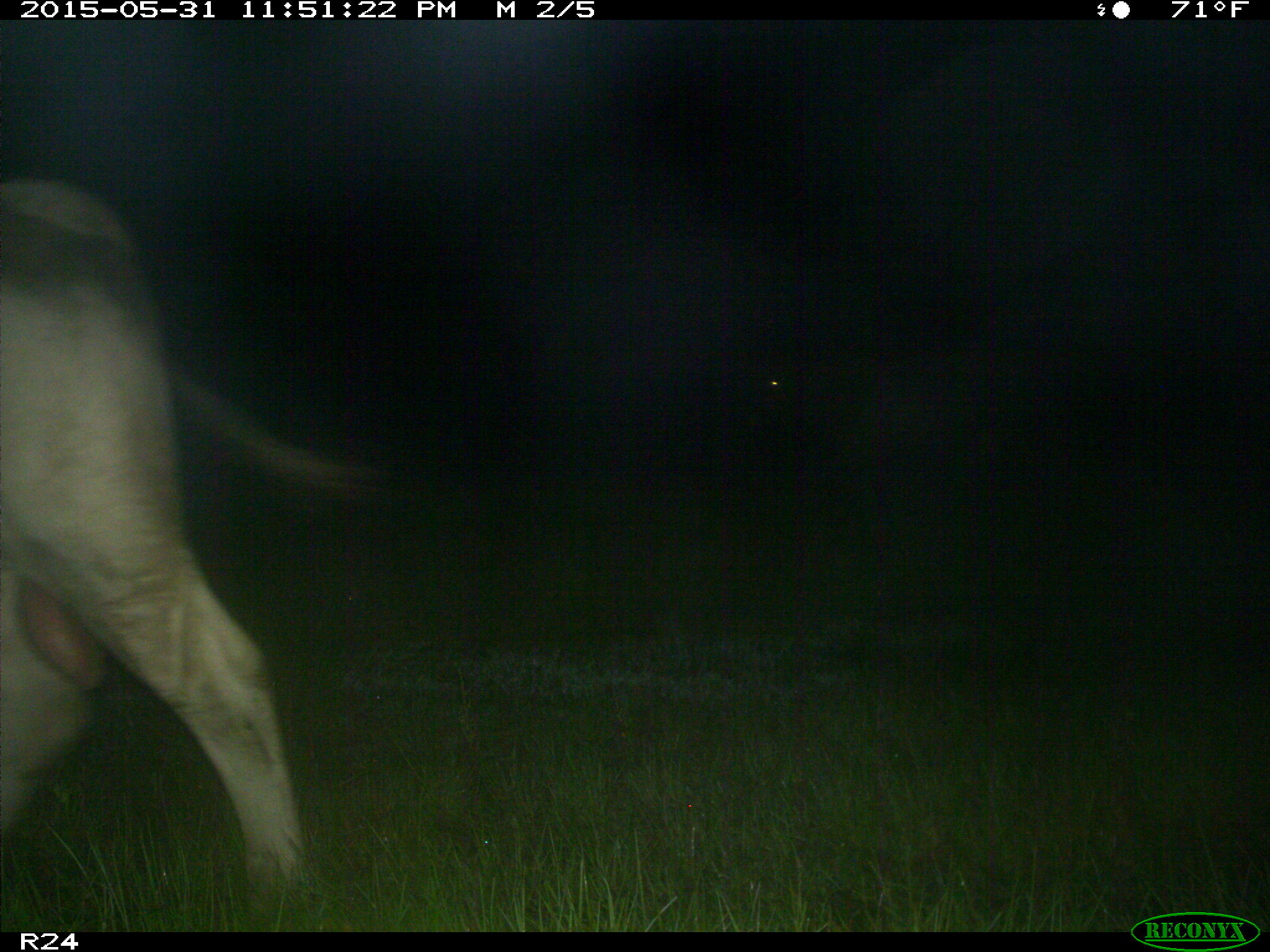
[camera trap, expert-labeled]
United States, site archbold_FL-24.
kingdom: Animalia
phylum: Chordata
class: Mammalia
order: Artiodactyla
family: Bovidae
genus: Bos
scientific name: Bos taurus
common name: domestic cow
Bos taurus (domestic cow).